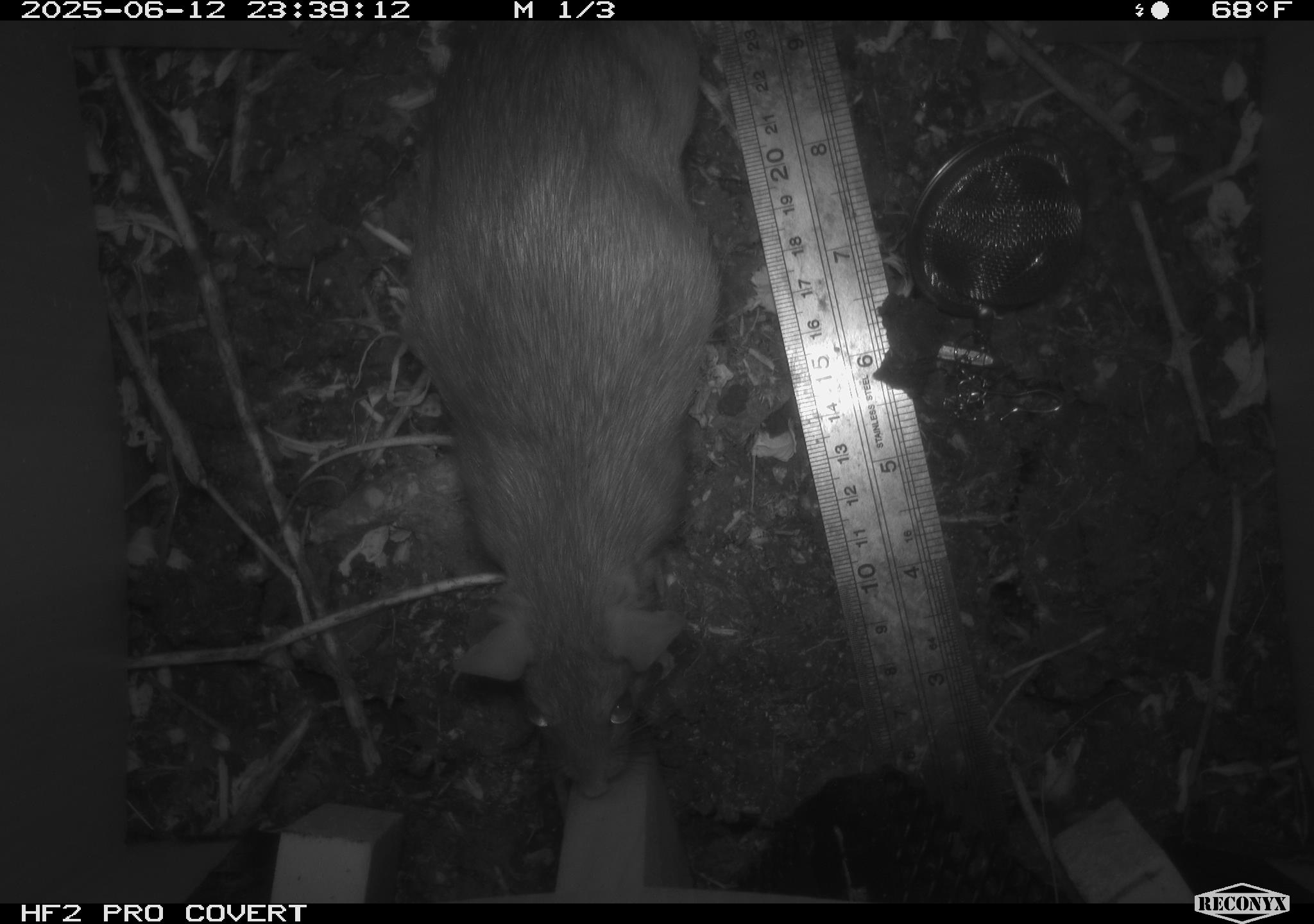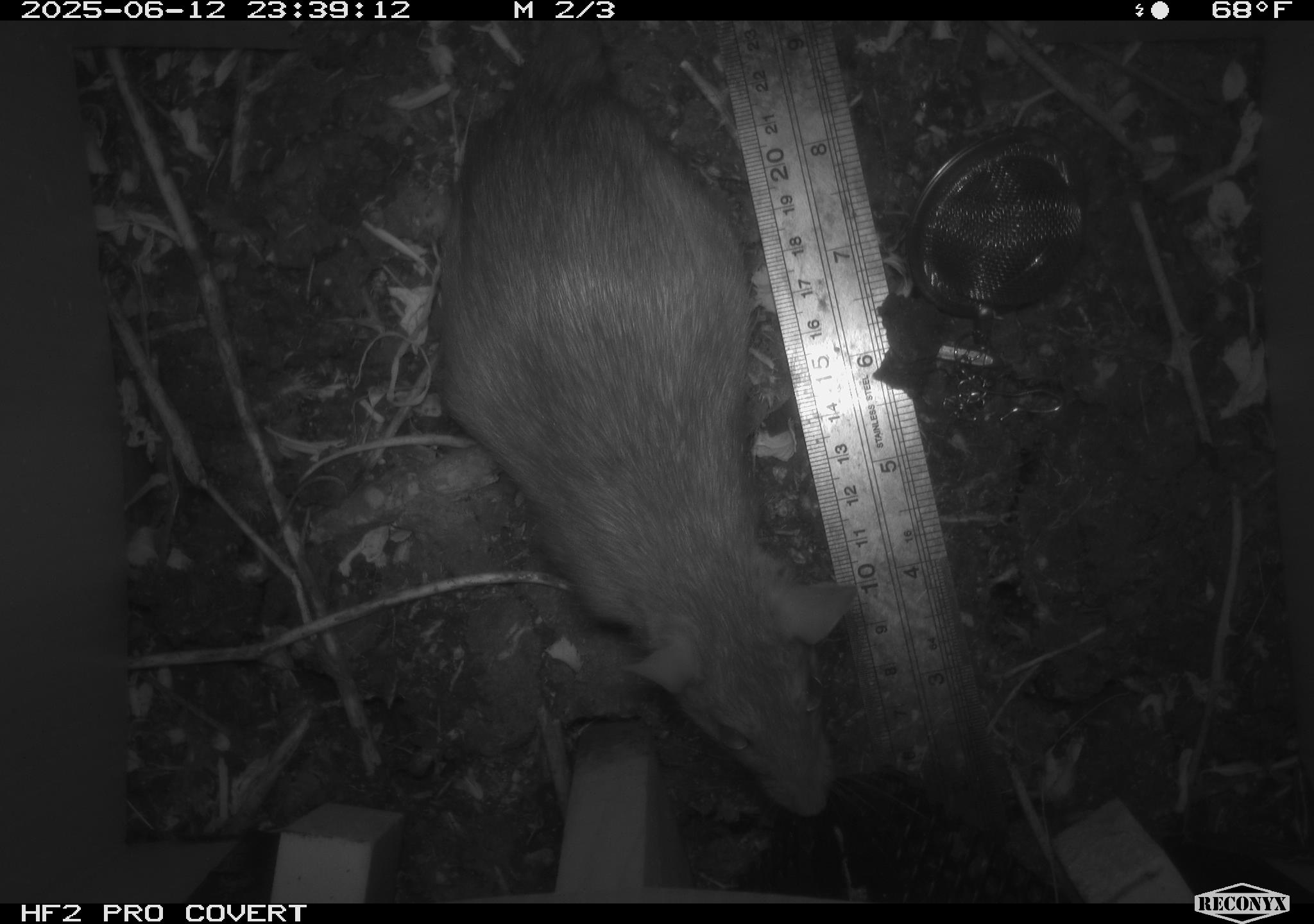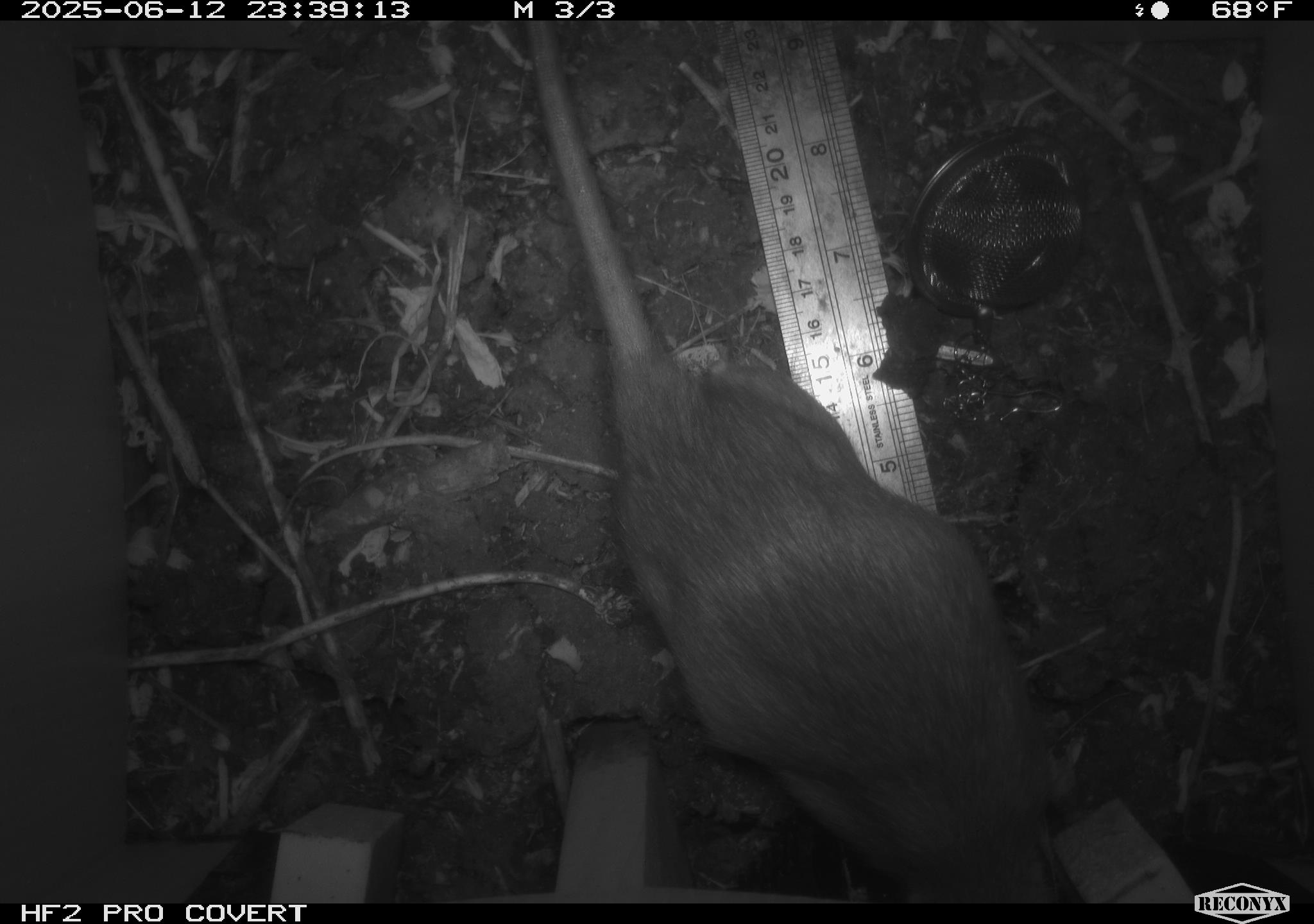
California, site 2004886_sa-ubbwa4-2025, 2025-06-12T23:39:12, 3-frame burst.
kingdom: Animalia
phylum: Chordata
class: Mammalia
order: Rodentia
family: Muridae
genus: Rattus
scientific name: Rattus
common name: rat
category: rattus species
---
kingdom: Animalia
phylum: Chordata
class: Mammalia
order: Rodentia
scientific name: Rodentia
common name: rodent